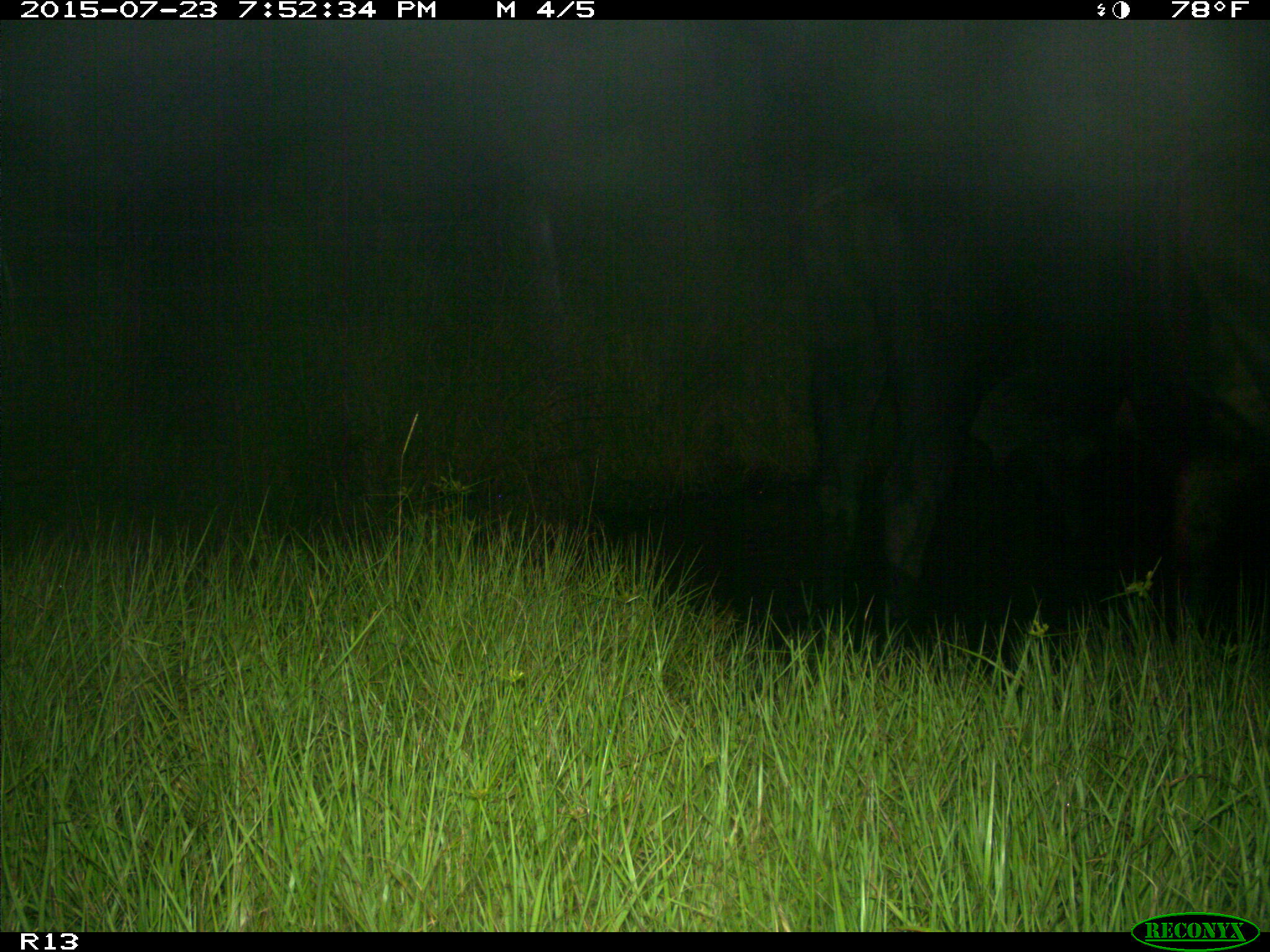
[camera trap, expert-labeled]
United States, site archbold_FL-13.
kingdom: Animalia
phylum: Chordata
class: Mammalia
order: Artiodactyla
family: Bovidae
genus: Bos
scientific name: Bos taurus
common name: domestic cow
Bos taurus (domestic cow).